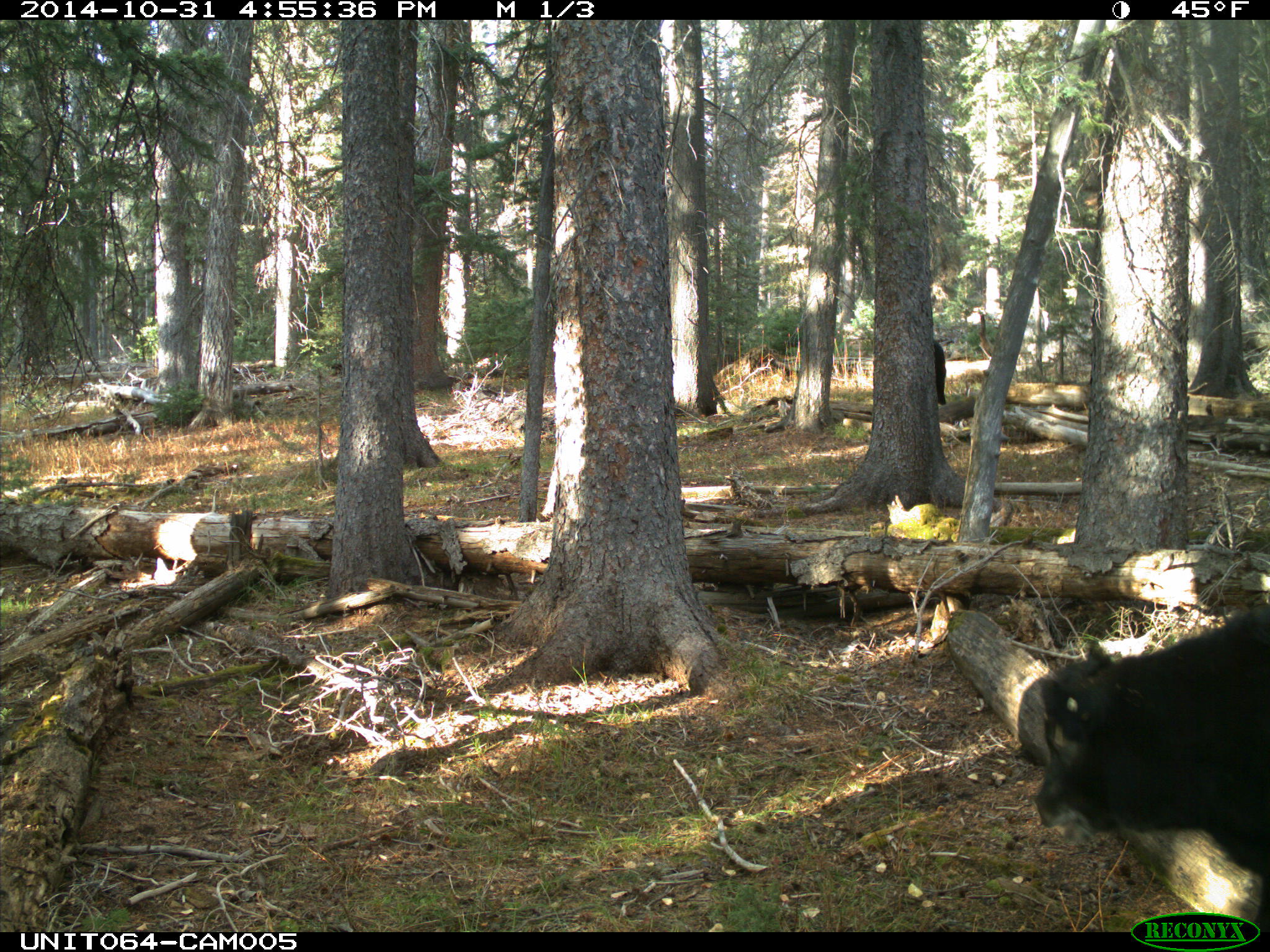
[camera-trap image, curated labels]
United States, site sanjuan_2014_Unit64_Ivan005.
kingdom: Animalia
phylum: Chordata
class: Mammalia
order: Artiodactyla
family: Bovidae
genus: Bos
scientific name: Bos taurus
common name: domestic cow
Bos taurus (domestic cow).